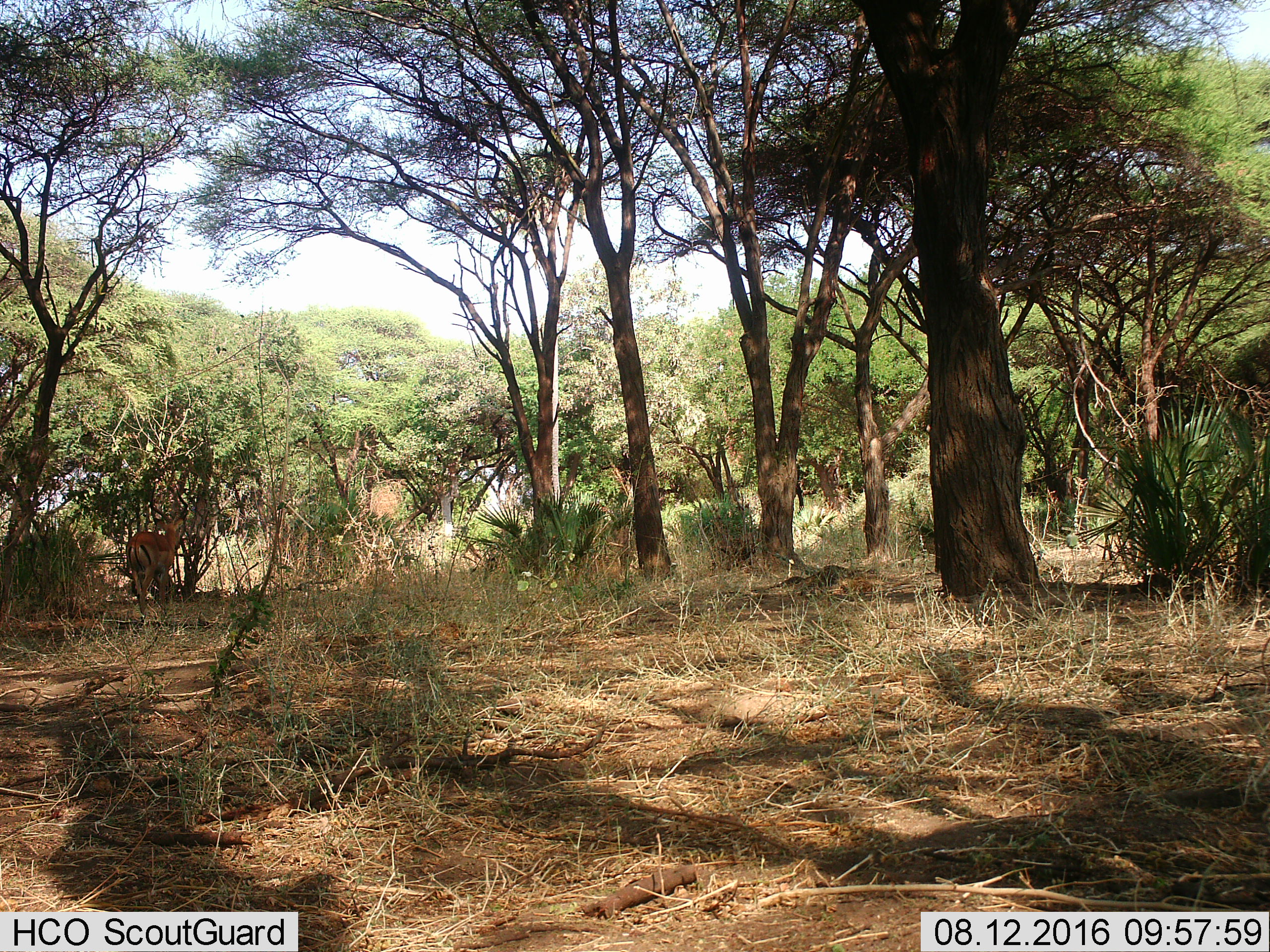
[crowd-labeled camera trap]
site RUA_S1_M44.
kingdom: Animalia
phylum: Chordata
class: Mammalia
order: Artiodactyla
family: Bovidae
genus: Aepyceros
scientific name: Aepyceros melampus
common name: impala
Impala (Aepyceros melampus), count 1. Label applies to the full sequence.